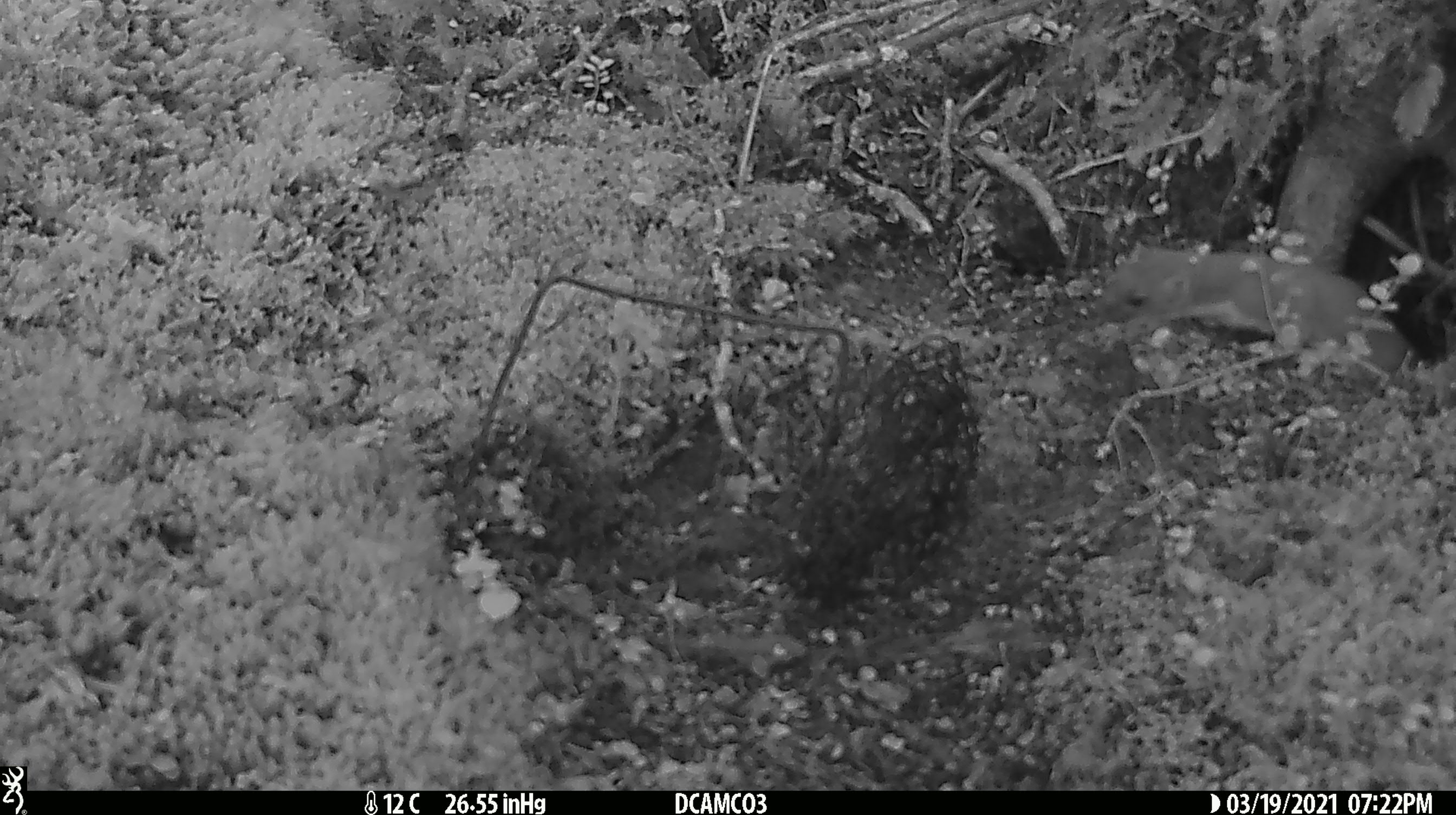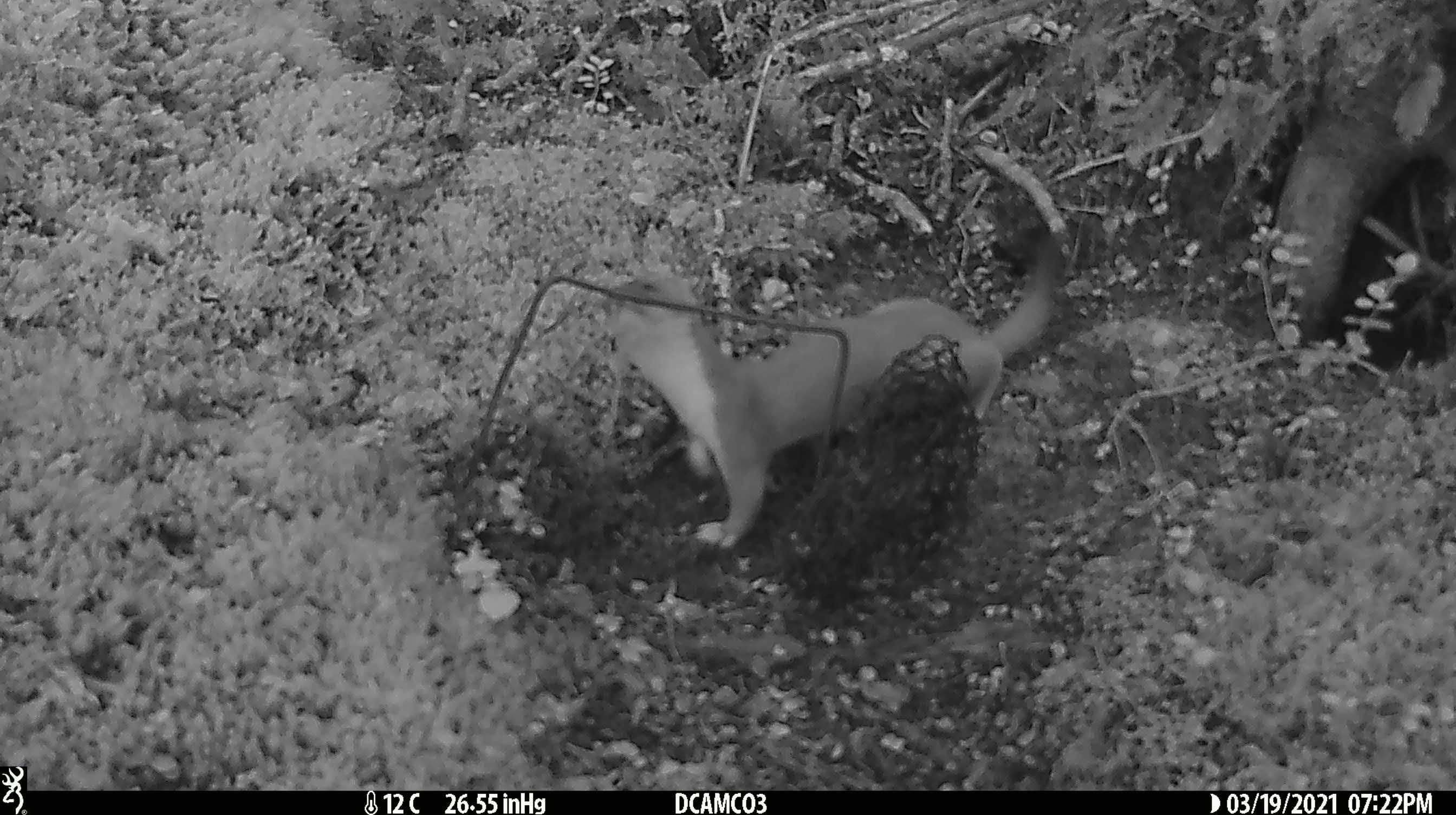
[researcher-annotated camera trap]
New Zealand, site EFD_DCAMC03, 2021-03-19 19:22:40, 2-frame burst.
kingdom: Animalia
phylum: Chordata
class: Mammalia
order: Carnivora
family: Mustelidae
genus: Mustela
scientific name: Mustela erminea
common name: stoat